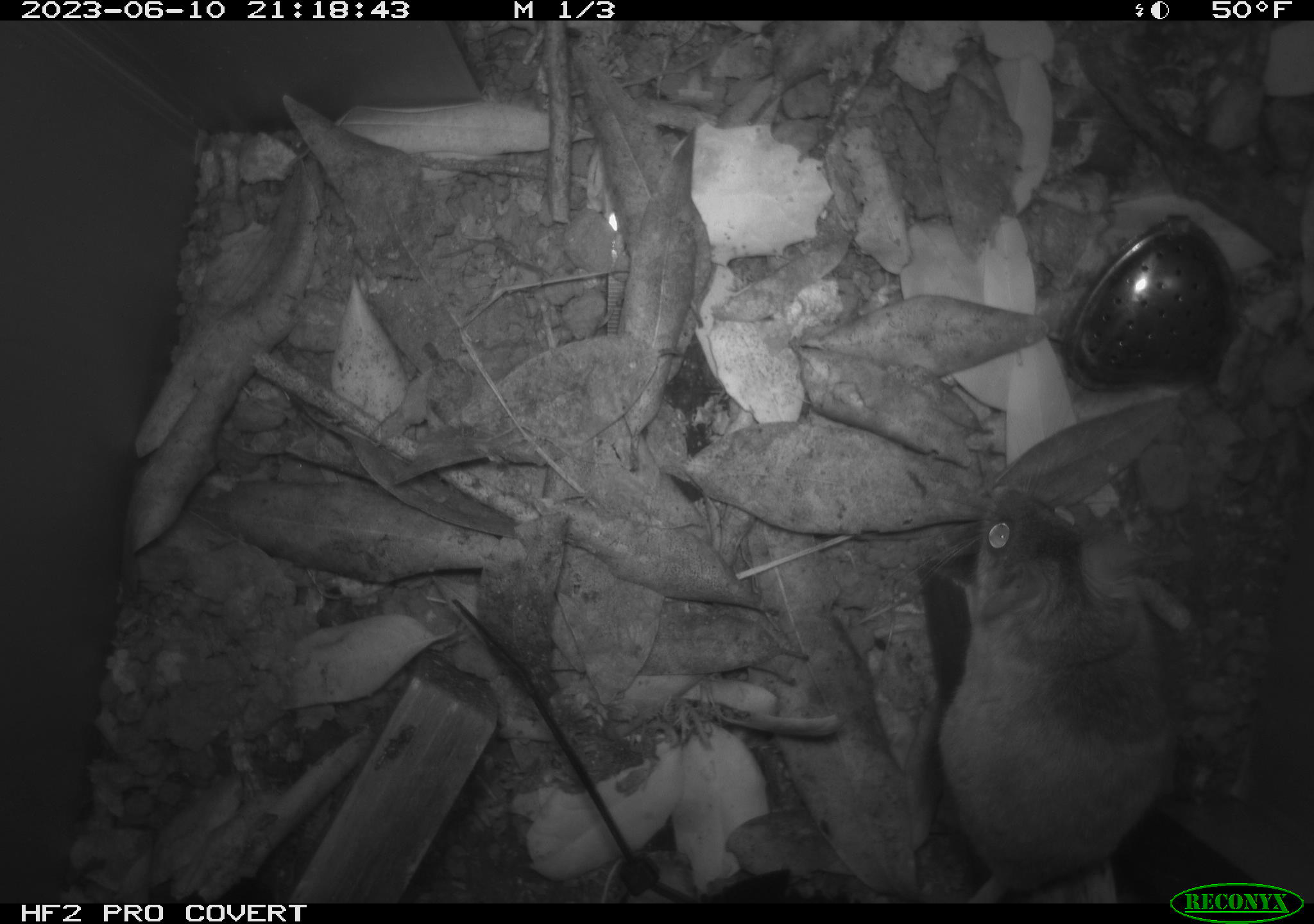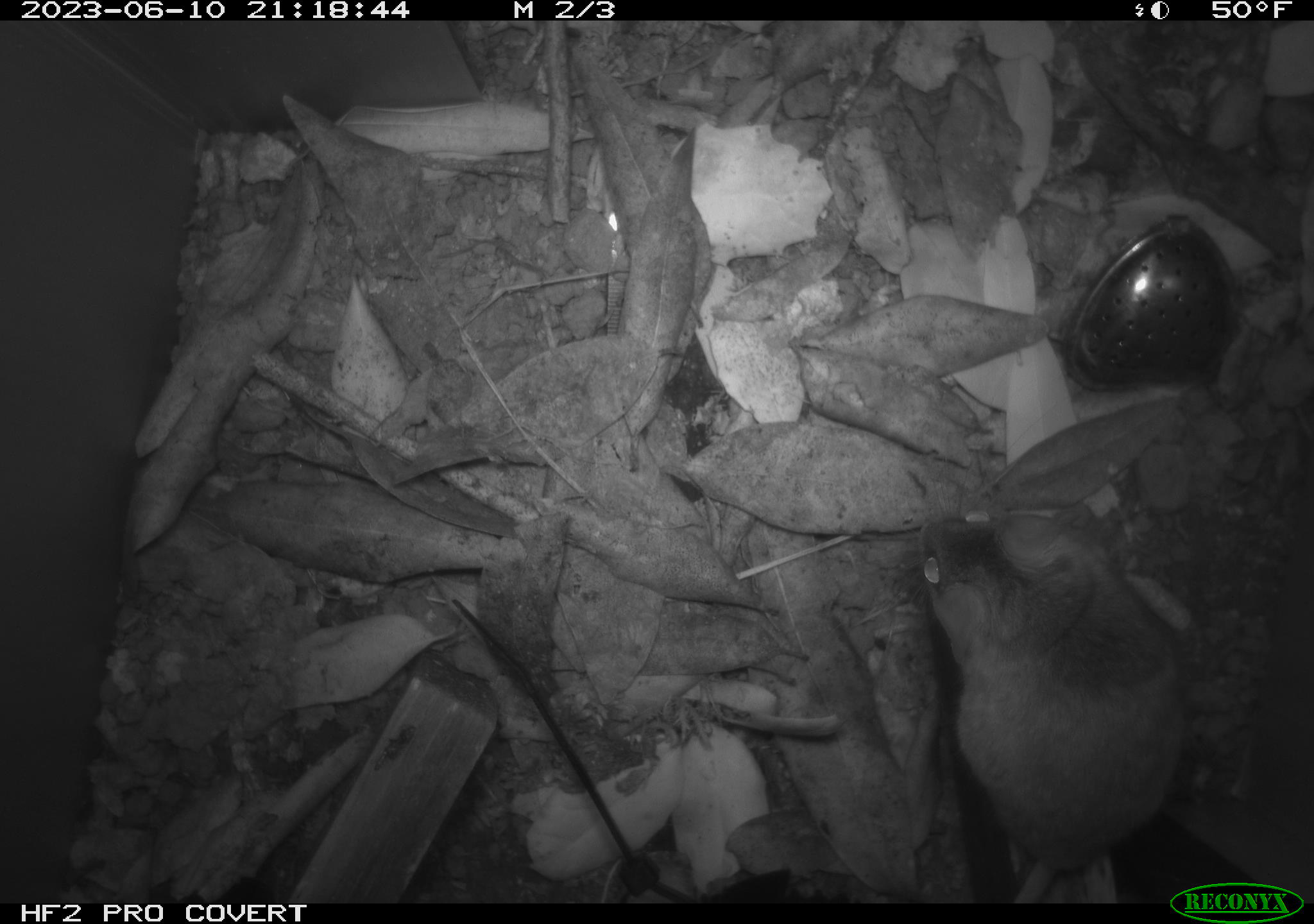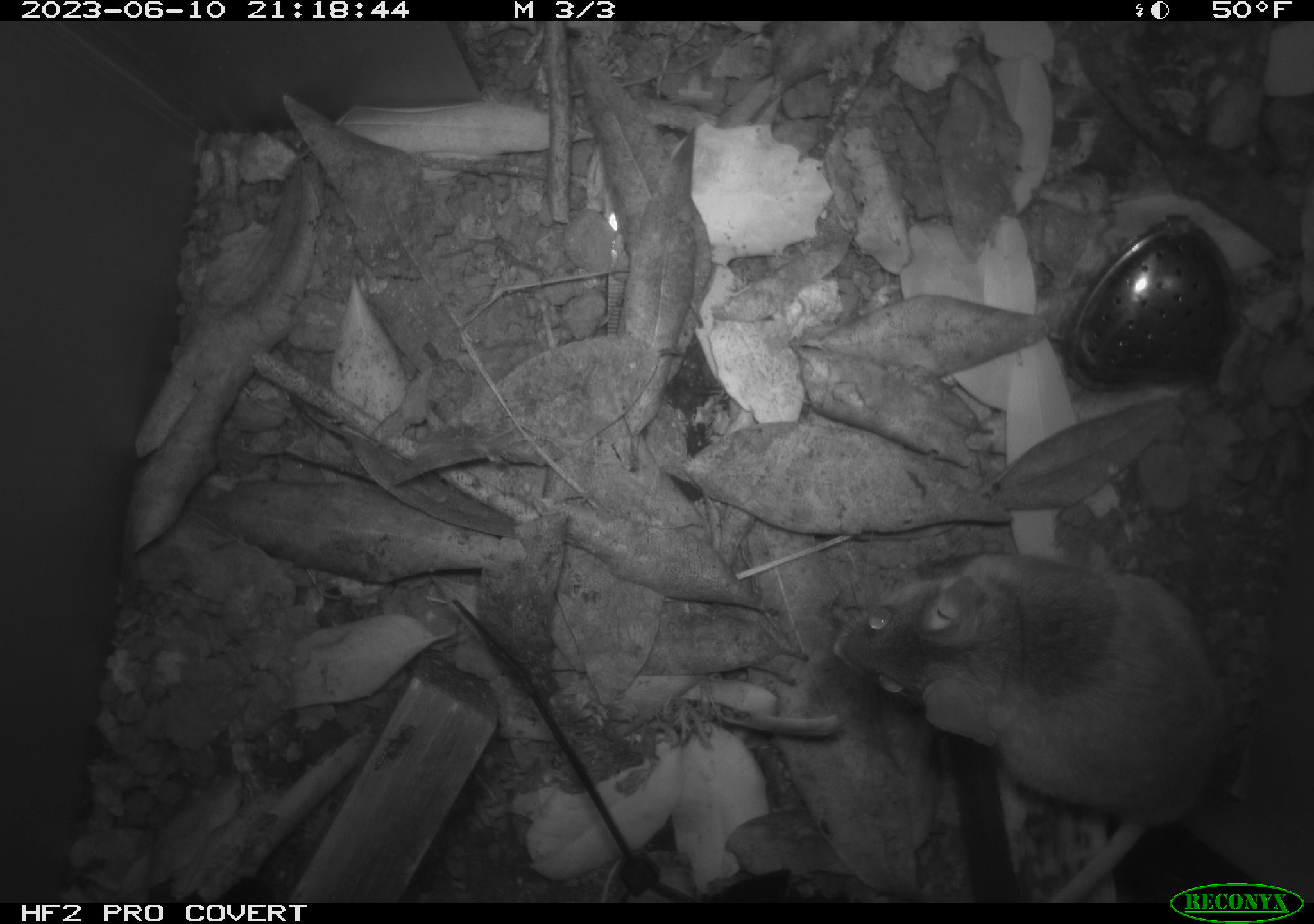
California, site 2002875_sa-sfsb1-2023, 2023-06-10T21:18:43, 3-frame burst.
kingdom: Animalia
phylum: Chordata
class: Mammalia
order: Rodentia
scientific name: Rodentia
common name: mouse species